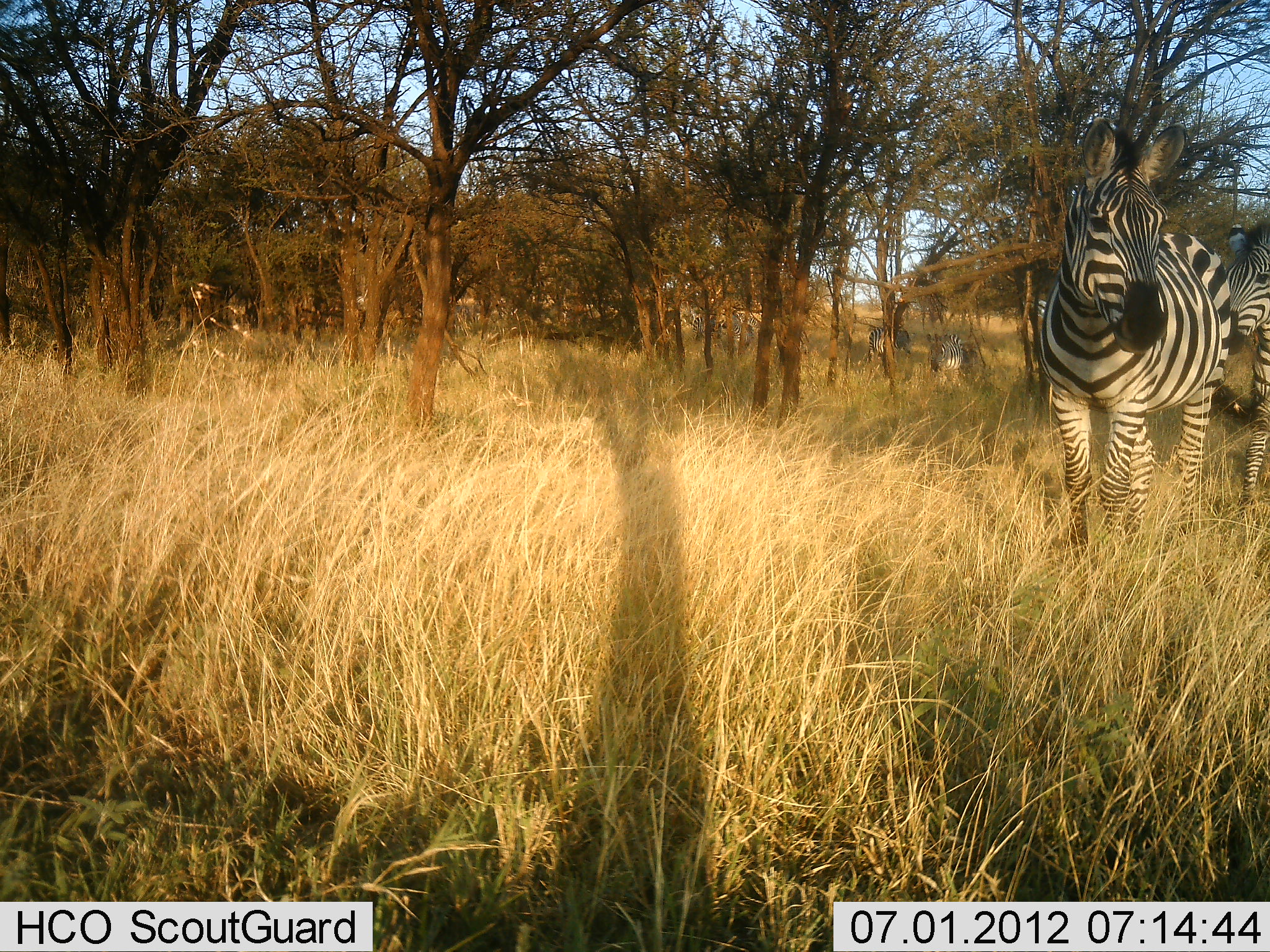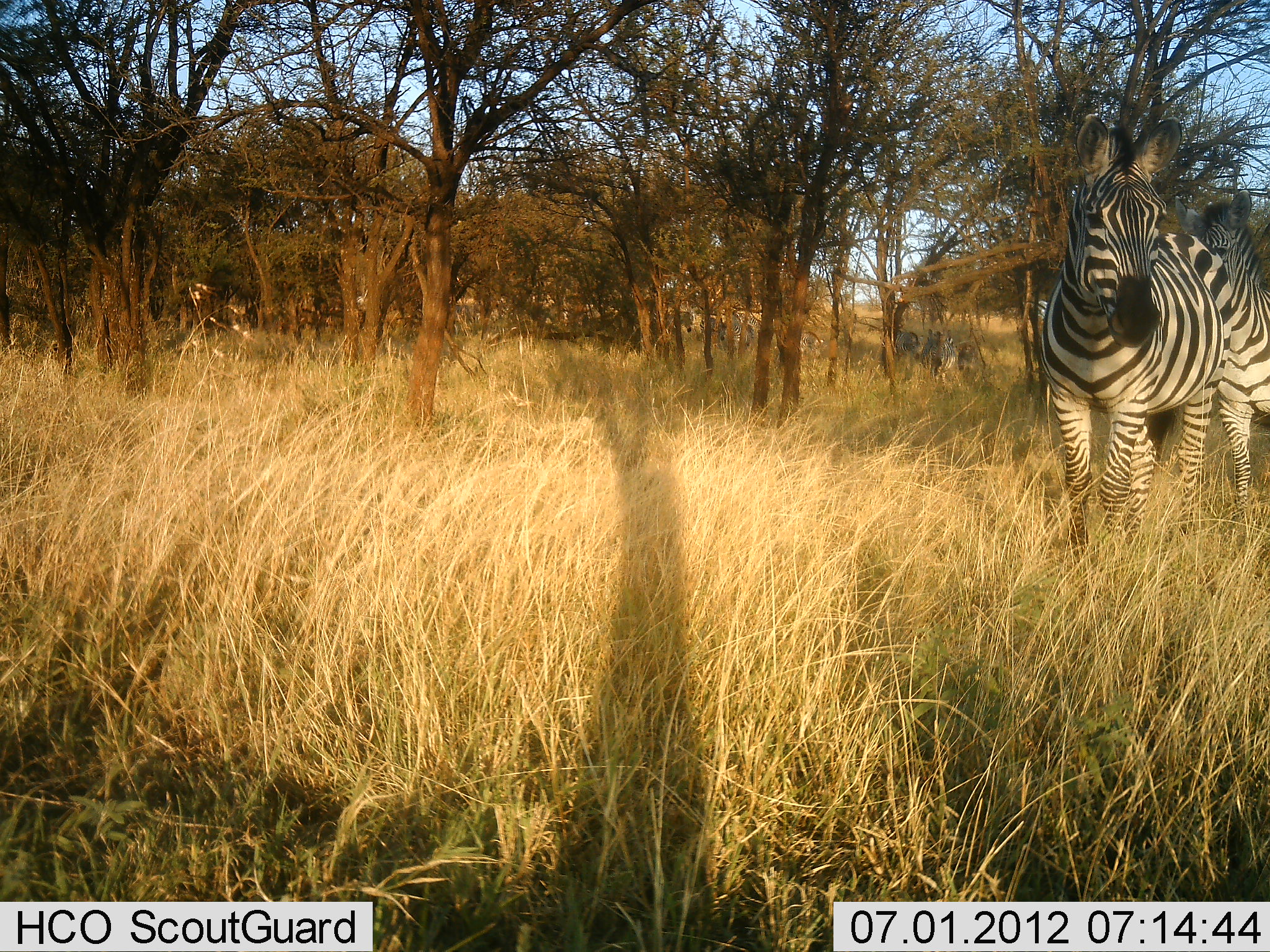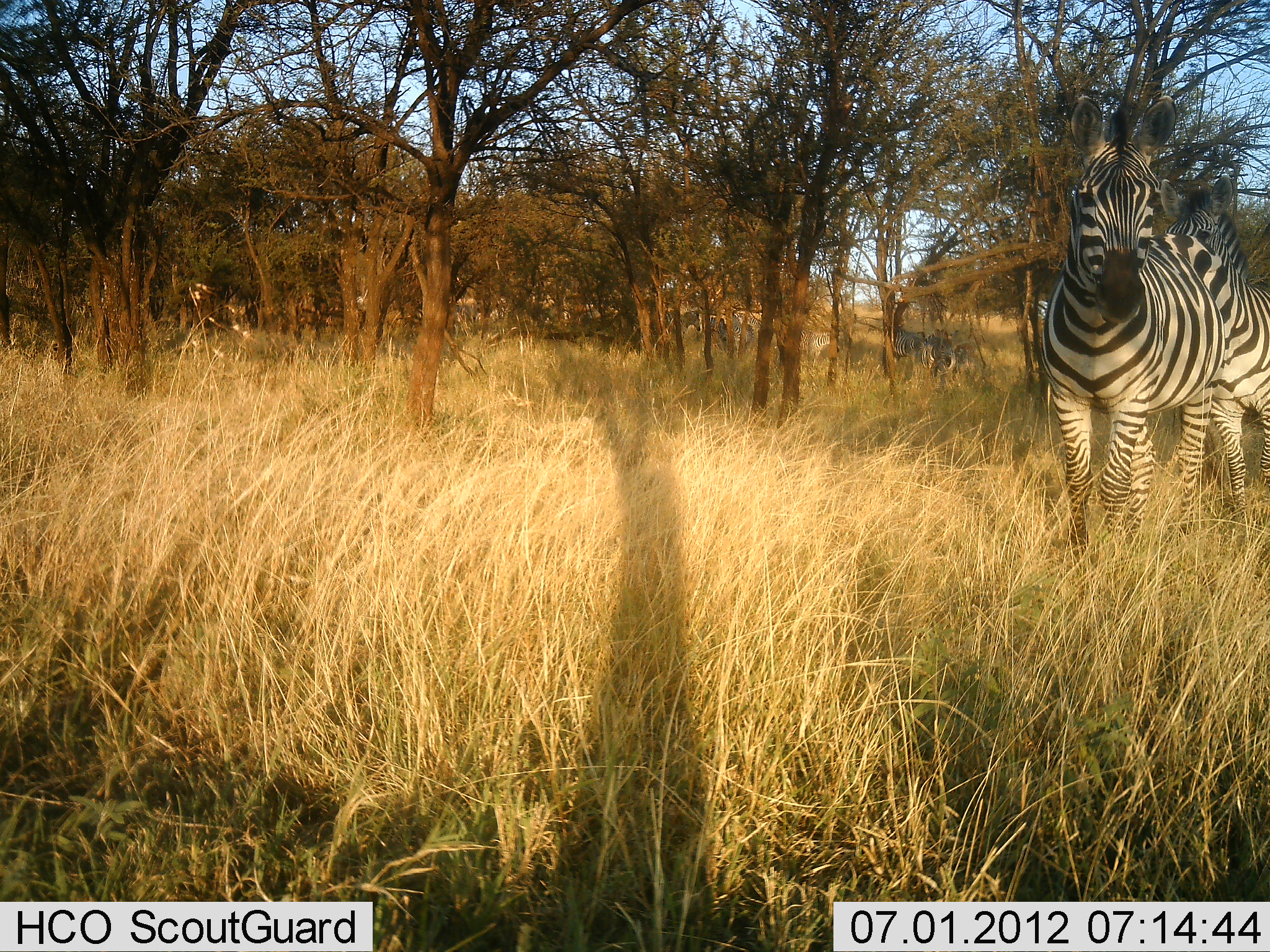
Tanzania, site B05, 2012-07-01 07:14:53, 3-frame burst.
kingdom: Animalia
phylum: Chordata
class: Mammalia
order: Perissodactyla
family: Equidae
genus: Equus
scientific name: Equus quagga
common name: plains zebra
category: zebra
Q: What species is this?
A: Zebra (plains zebra) (Equus quagga).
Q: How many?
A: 7.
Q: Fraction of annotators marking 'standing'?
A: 80%.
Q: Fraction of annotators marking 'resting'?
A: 10%.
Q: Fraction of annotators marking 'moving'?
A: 60%.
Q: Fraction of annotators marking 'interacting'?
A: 10%.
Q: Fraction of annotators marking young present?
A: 0%.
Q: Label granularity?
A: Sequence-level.